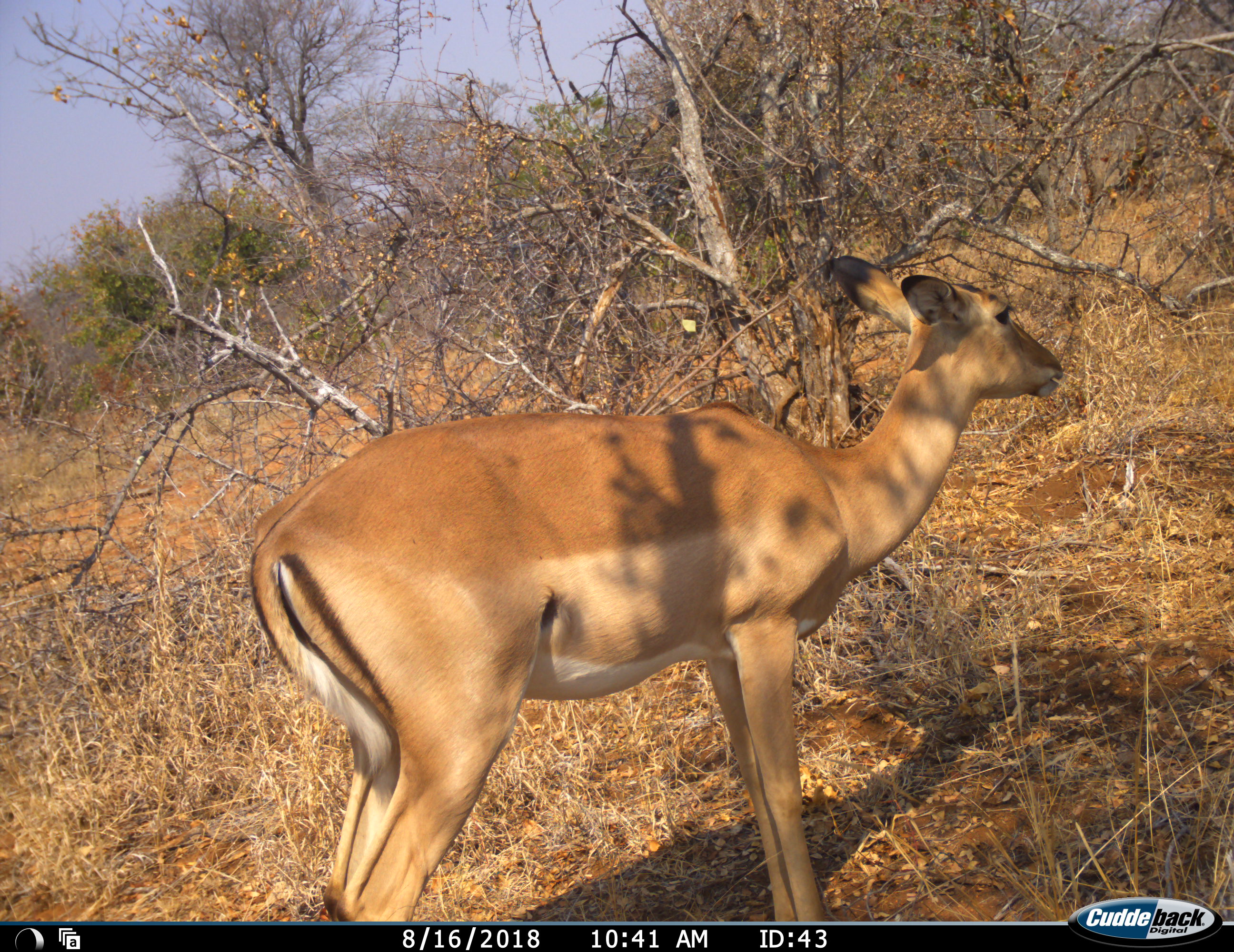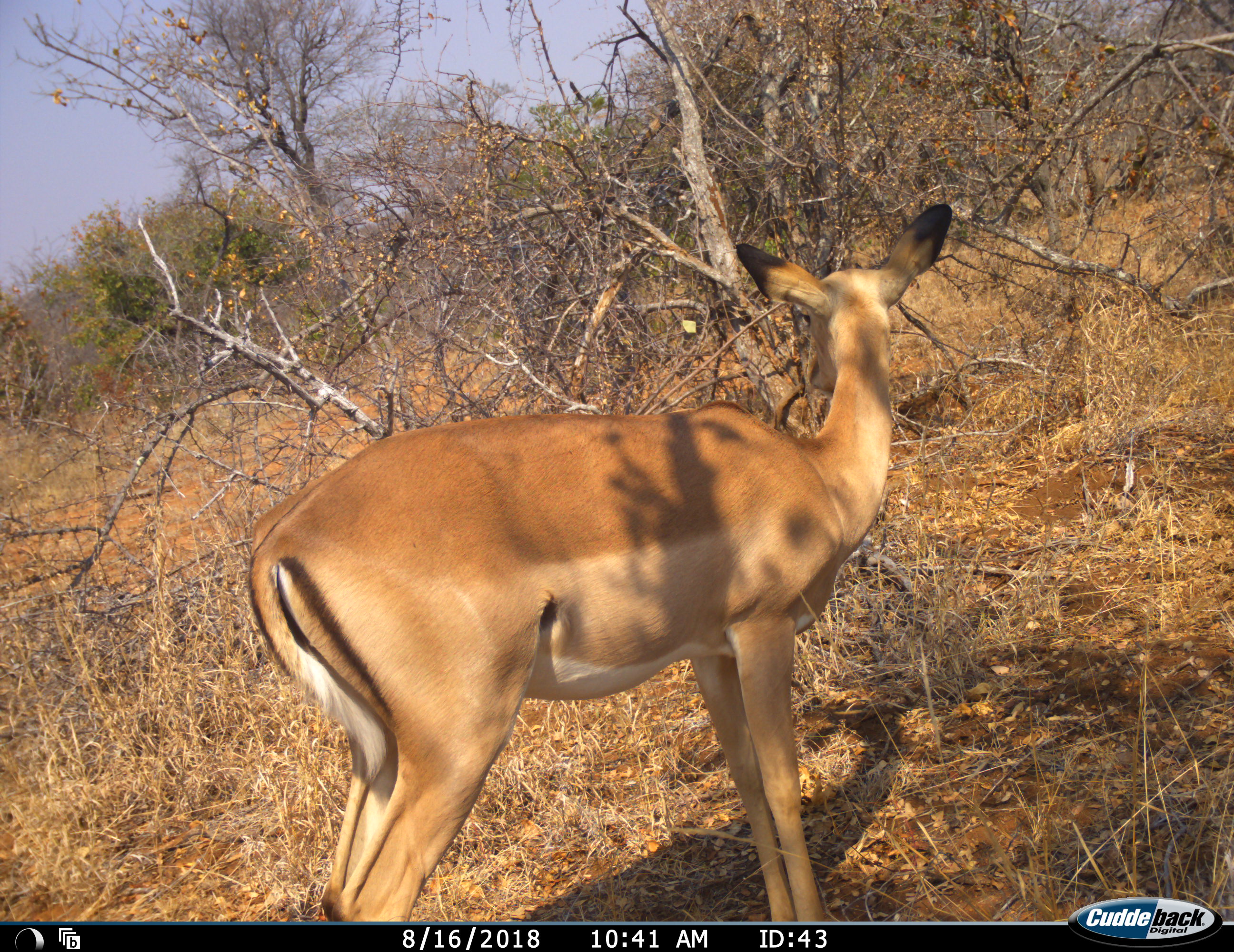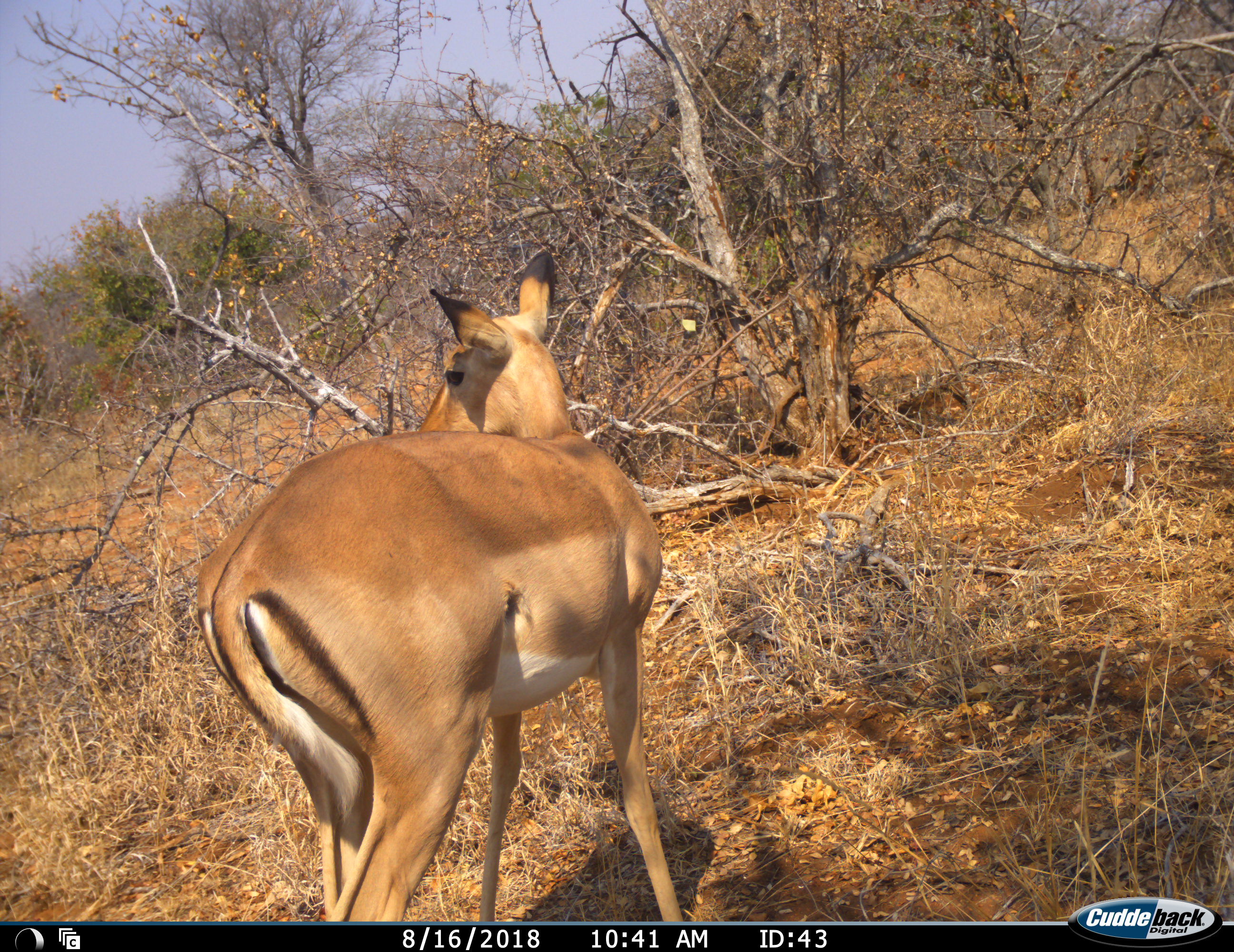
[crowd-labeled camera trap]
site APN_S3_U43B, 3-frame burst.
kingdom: Animalia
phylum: Chordata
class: Mammalia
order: Artiodactyla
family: Bovidae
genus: Aepyceros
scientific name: Aepyceros melampus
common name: impala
Impala (Aepyceros melampus), count 1. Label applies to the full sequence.